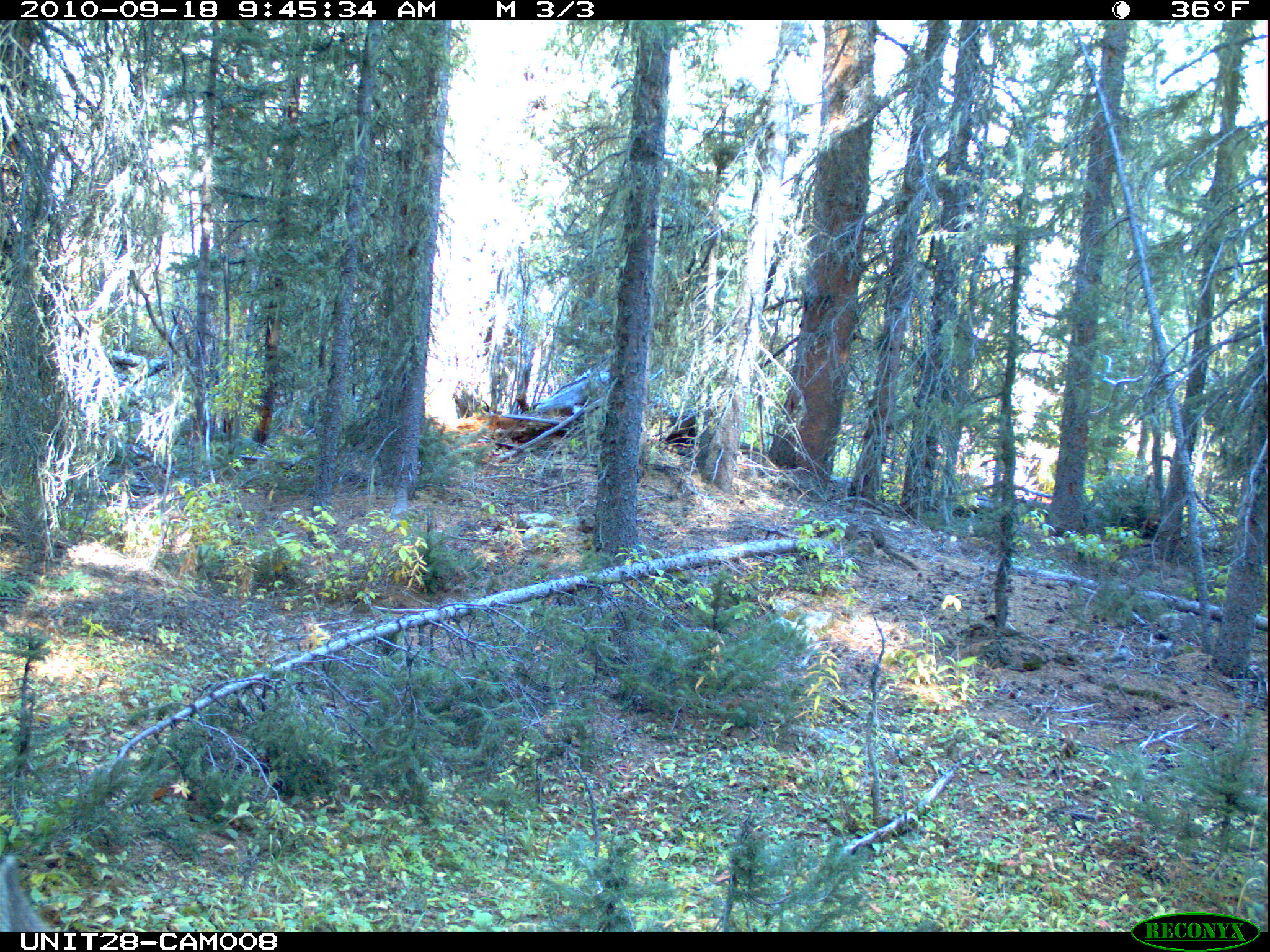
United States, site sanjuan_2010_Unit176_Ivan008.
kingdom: Animalia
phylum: Chordata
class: Mammalia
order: Artiodactyla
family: Cervidae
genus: Odocoileus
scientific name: Odocoileus hemionus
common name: mule deer